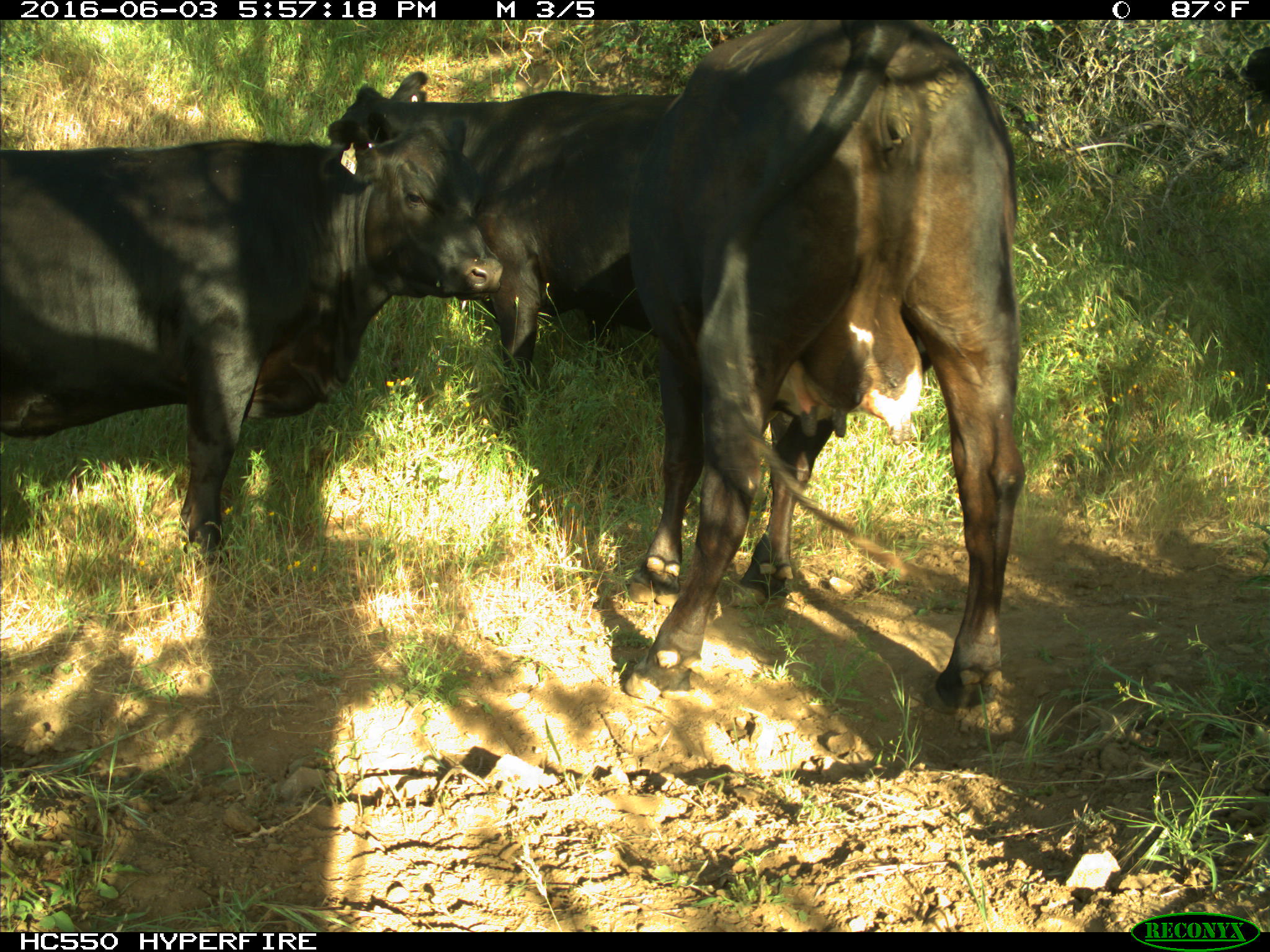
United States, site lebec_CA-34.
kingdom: Animalia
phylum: Chordata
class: Mammalia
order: Artiodactyla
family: Bovidae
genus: Bos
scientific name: Bos taurus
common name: domestic cow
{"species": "Bos taurus (domestic cow)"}